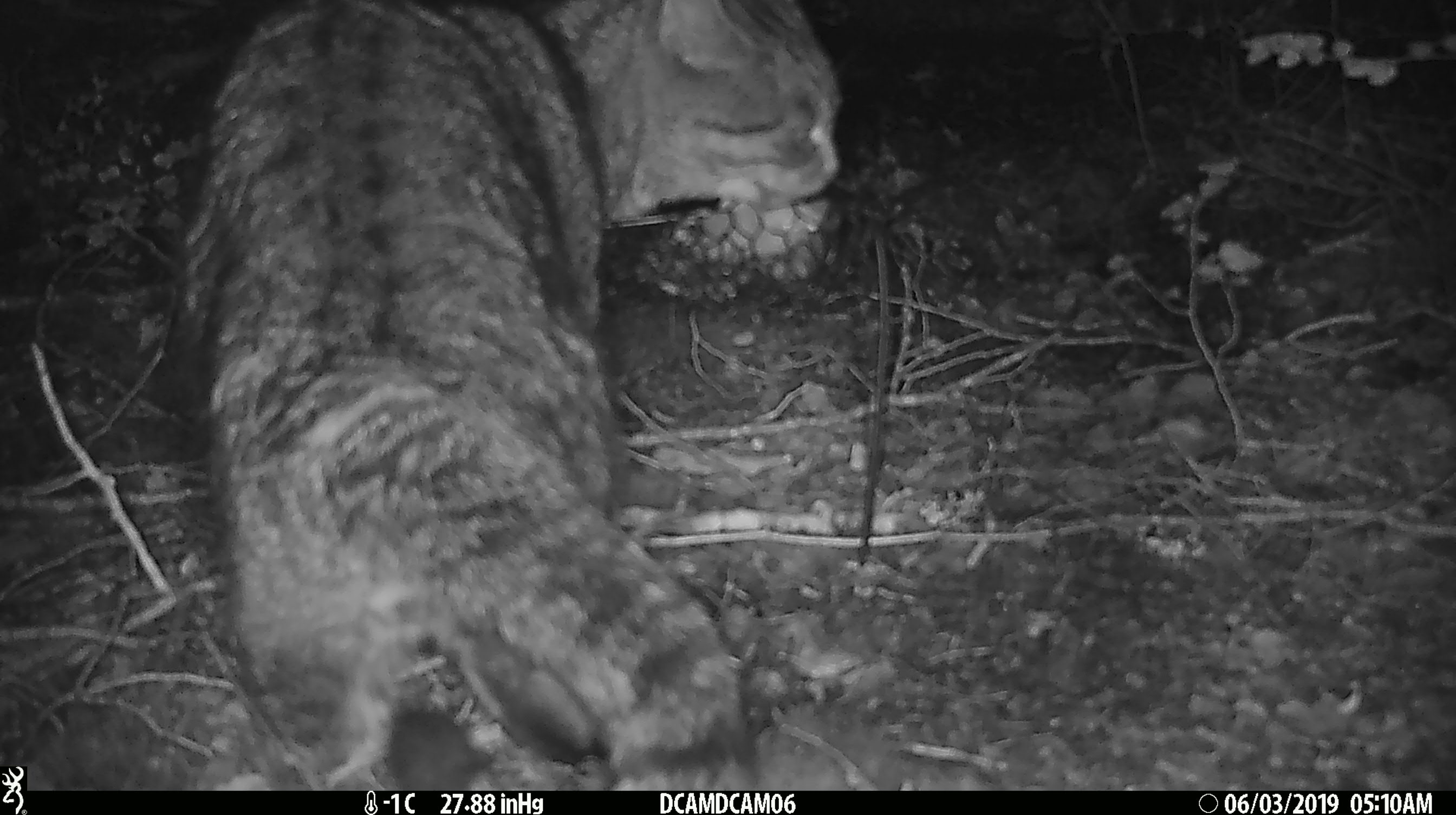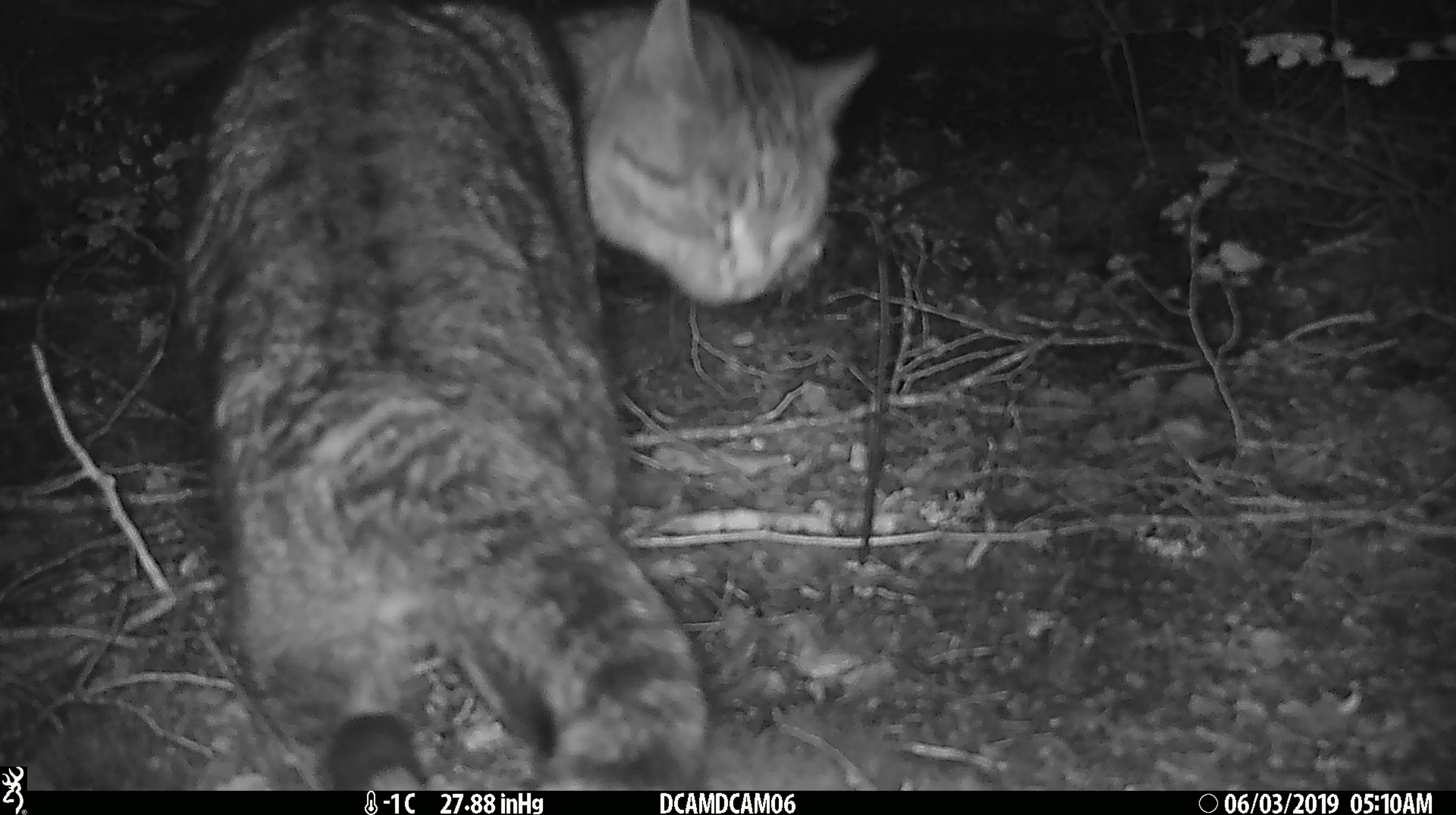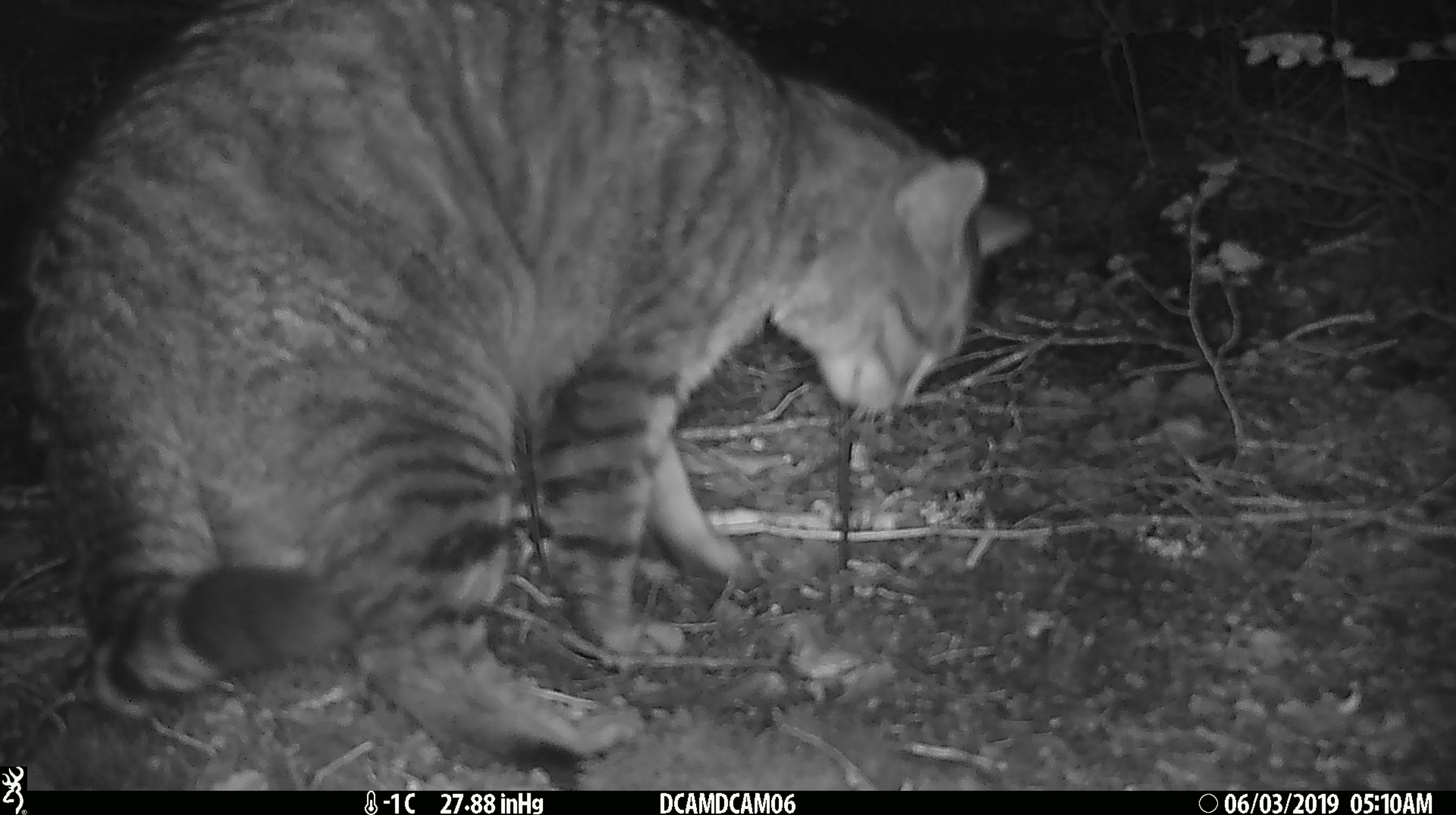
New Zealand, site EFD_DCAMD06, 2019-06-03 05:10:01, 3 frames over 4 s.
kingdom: Animalia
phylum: Chordata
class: Mammalia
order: Carnivora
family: Felidae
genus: Felis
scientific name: Felis catus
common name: domestic cat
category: cat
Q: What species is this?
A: Cat (domestic cat) (Felis catus).